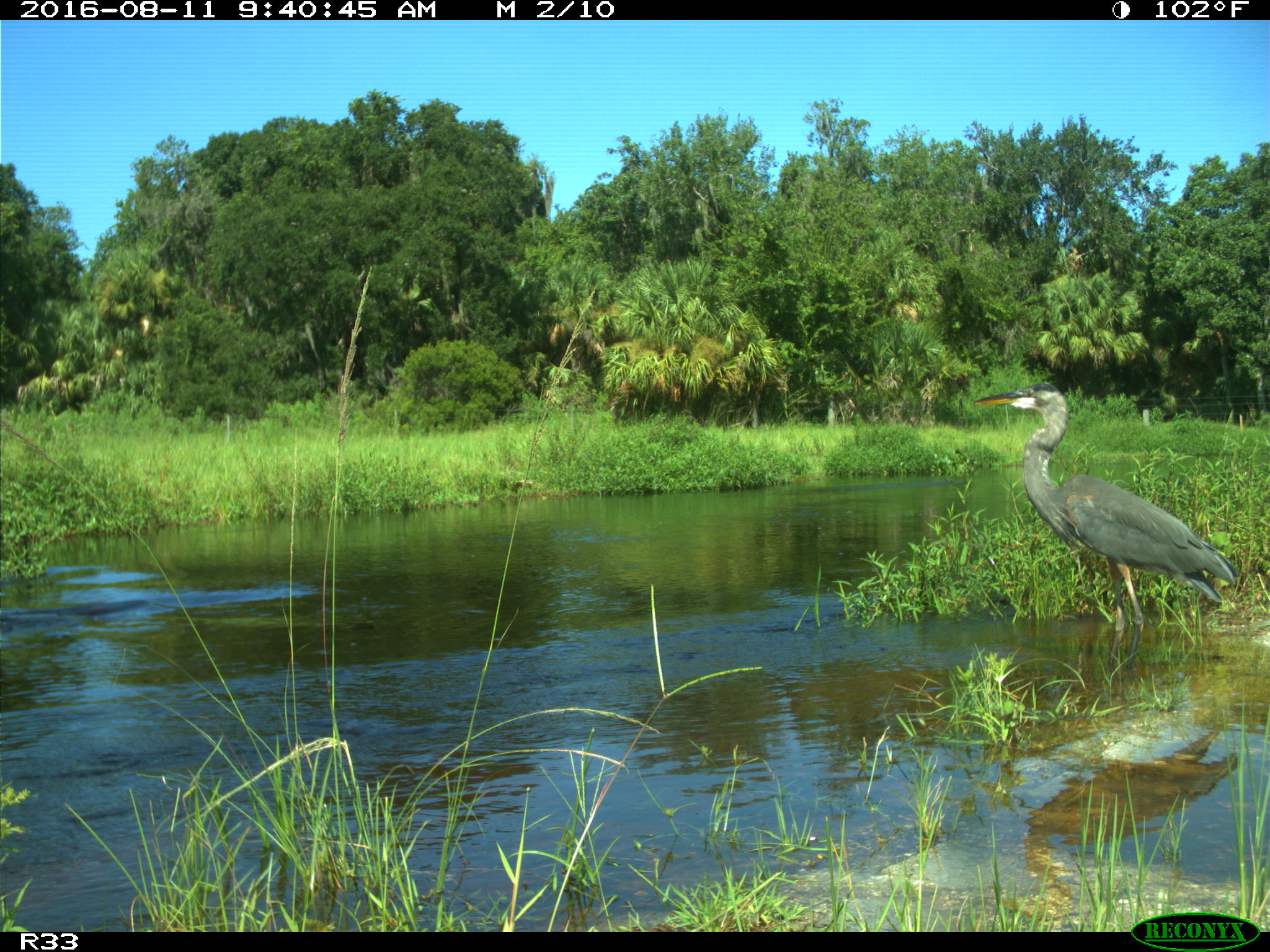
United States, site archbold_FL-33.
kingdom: Animalia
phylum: Chordata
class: Aves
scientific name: Aves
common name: birds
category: unidentified bird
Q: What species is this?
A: Unidentified bird (birds) (Aves).